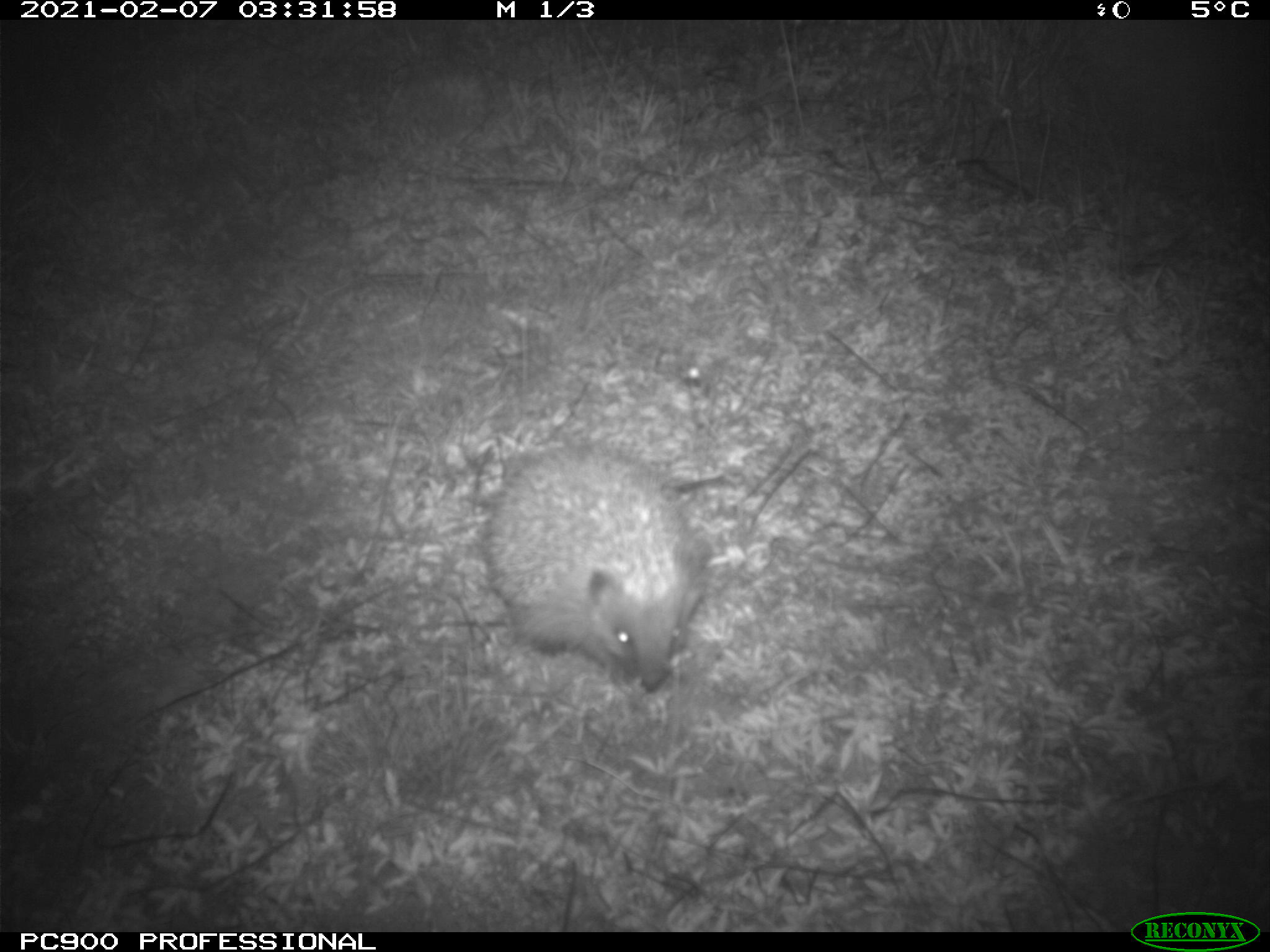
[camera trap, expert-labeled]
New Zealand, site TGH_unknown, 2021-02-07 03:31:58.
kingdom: Animalia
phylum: Chordata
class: Mammalia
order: Eulipotyphla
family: Erinaceidae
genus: Erinaceus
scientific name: Erinaceus europaeus europaeus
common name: european hedgehog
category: hedgehog